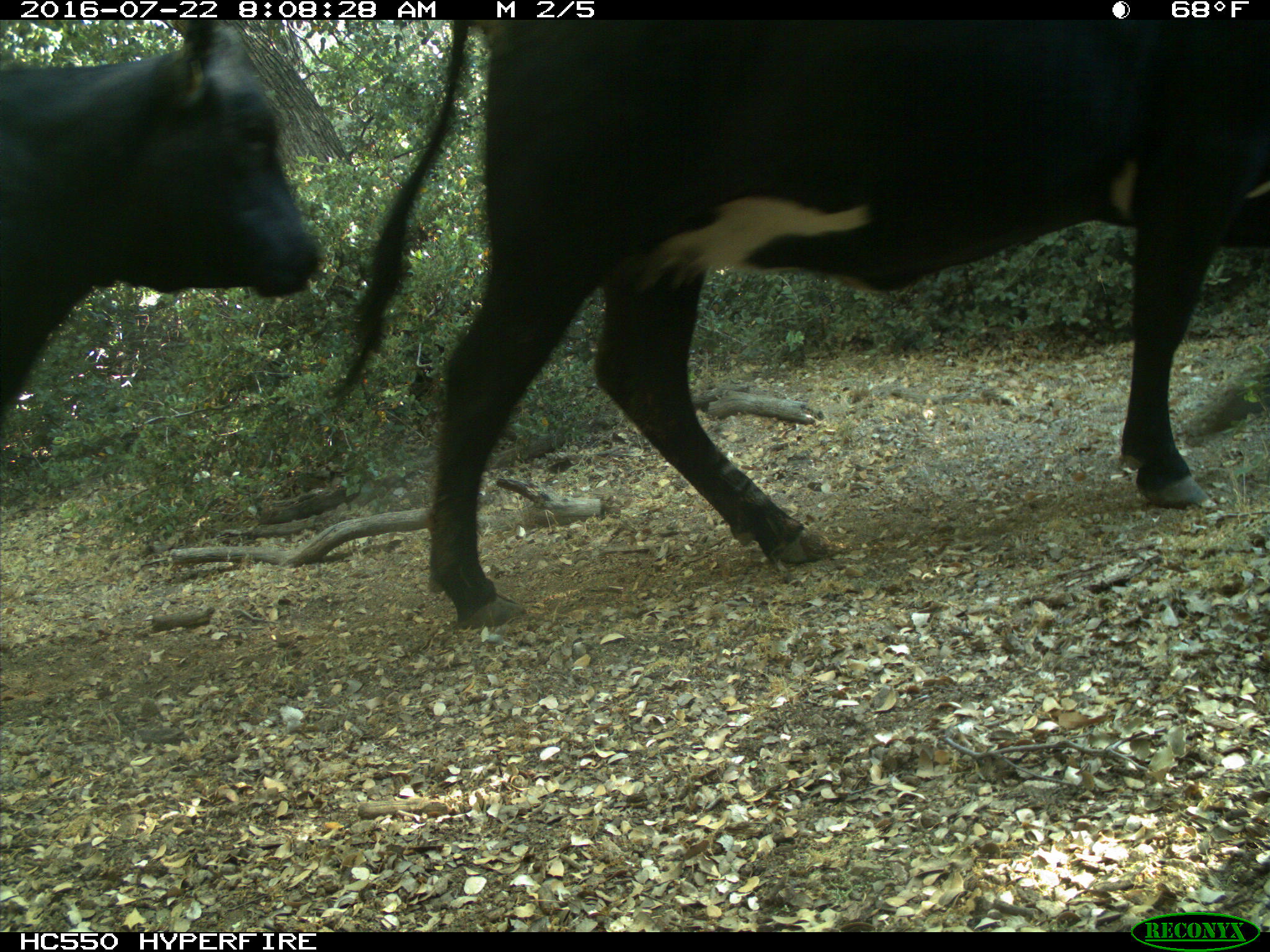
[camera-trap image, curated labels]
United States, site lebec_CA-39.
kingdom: Animalia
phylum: Chordata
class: Mammalia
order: Artiodactyla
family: Bovidae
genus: Bos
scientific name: Bos taurus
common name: domestic cow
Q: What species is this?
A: Bos taurus (domestic cow).